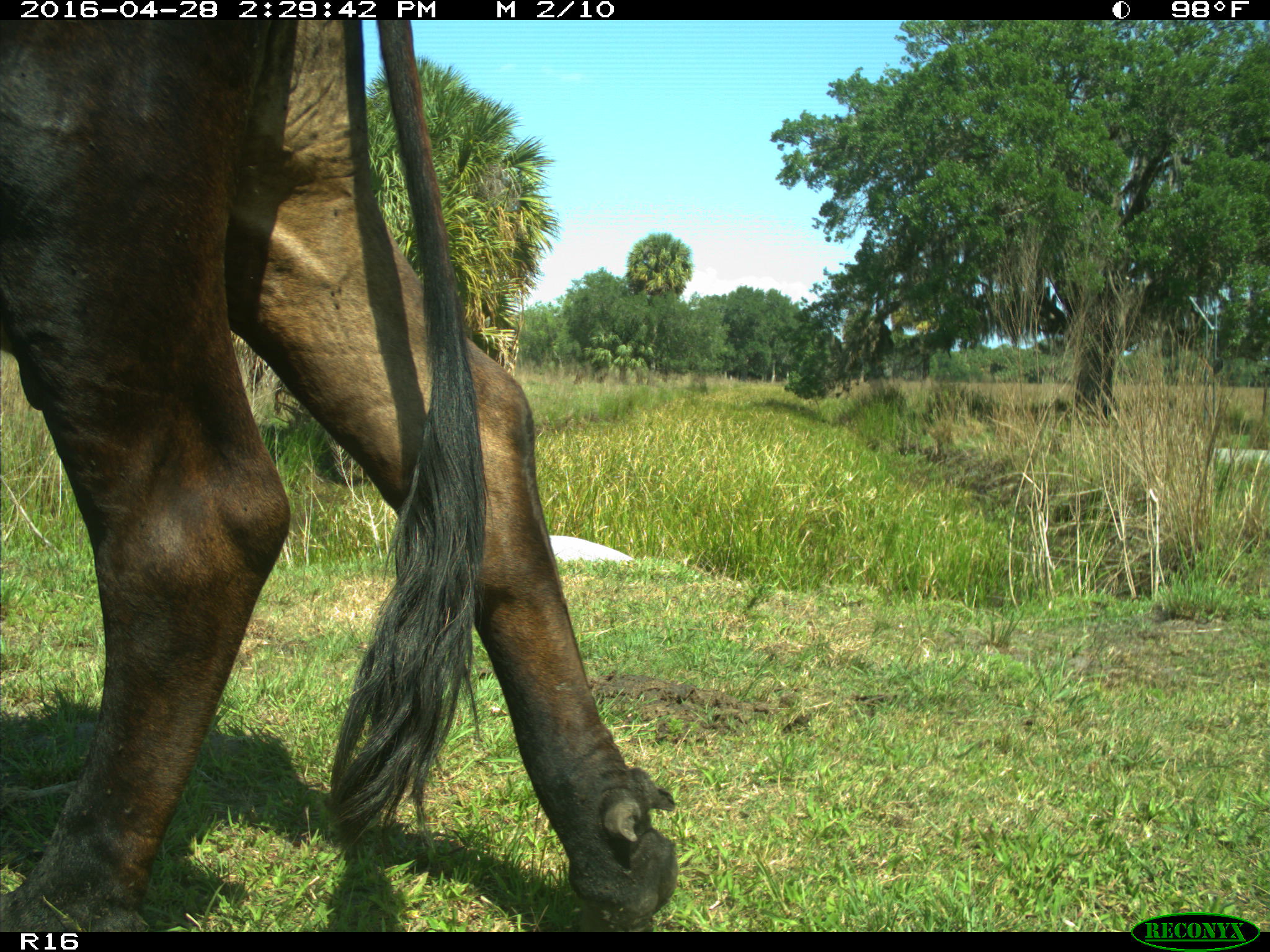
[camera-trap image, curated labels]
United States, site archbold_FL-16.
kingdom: Animalia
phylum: Chordata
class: Mammalia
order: Artiodactyla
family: Bovidae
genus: Bos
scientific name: Bos taurus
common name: domestic cow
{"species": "Bos taurus (domestic cow)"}